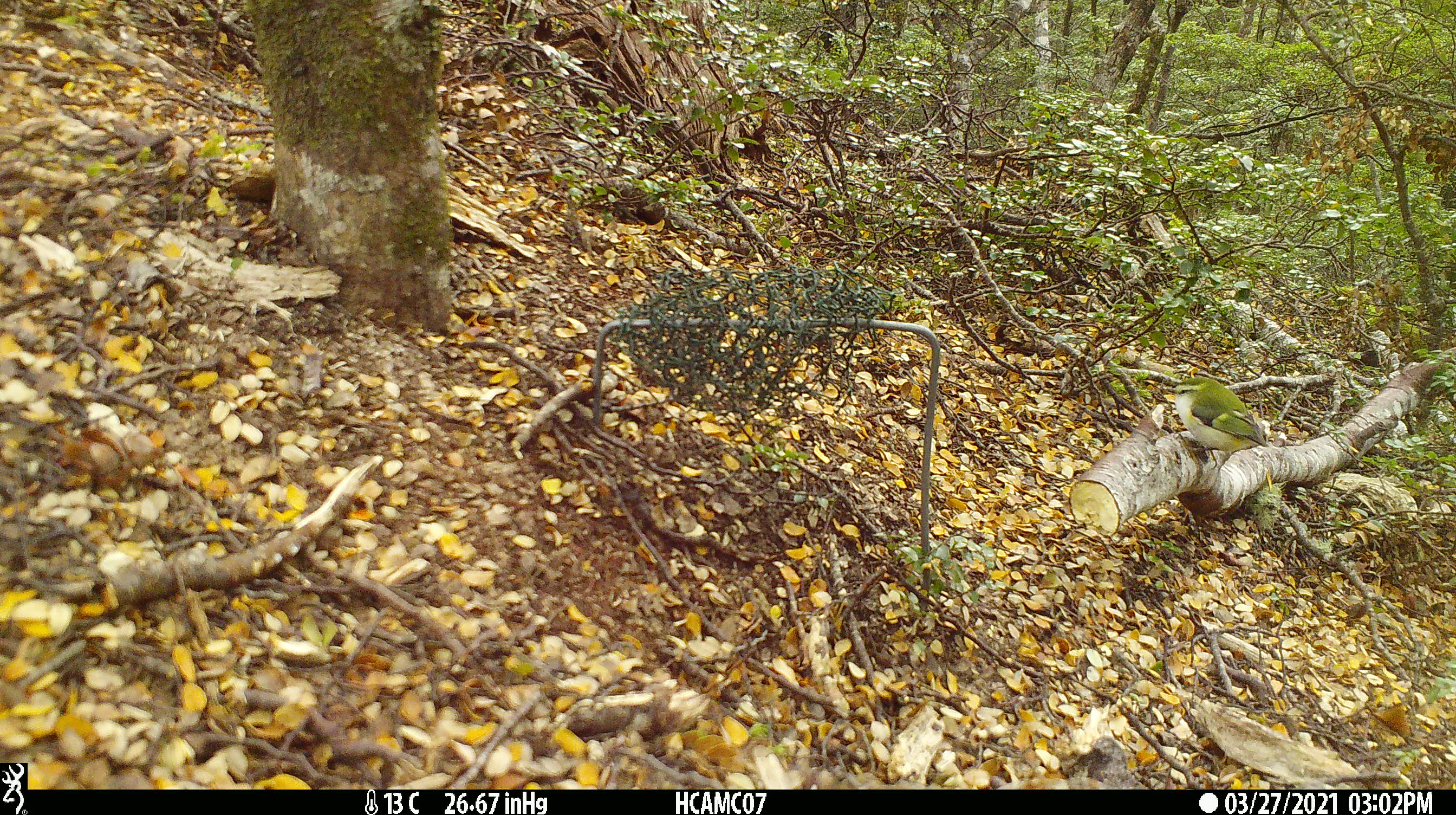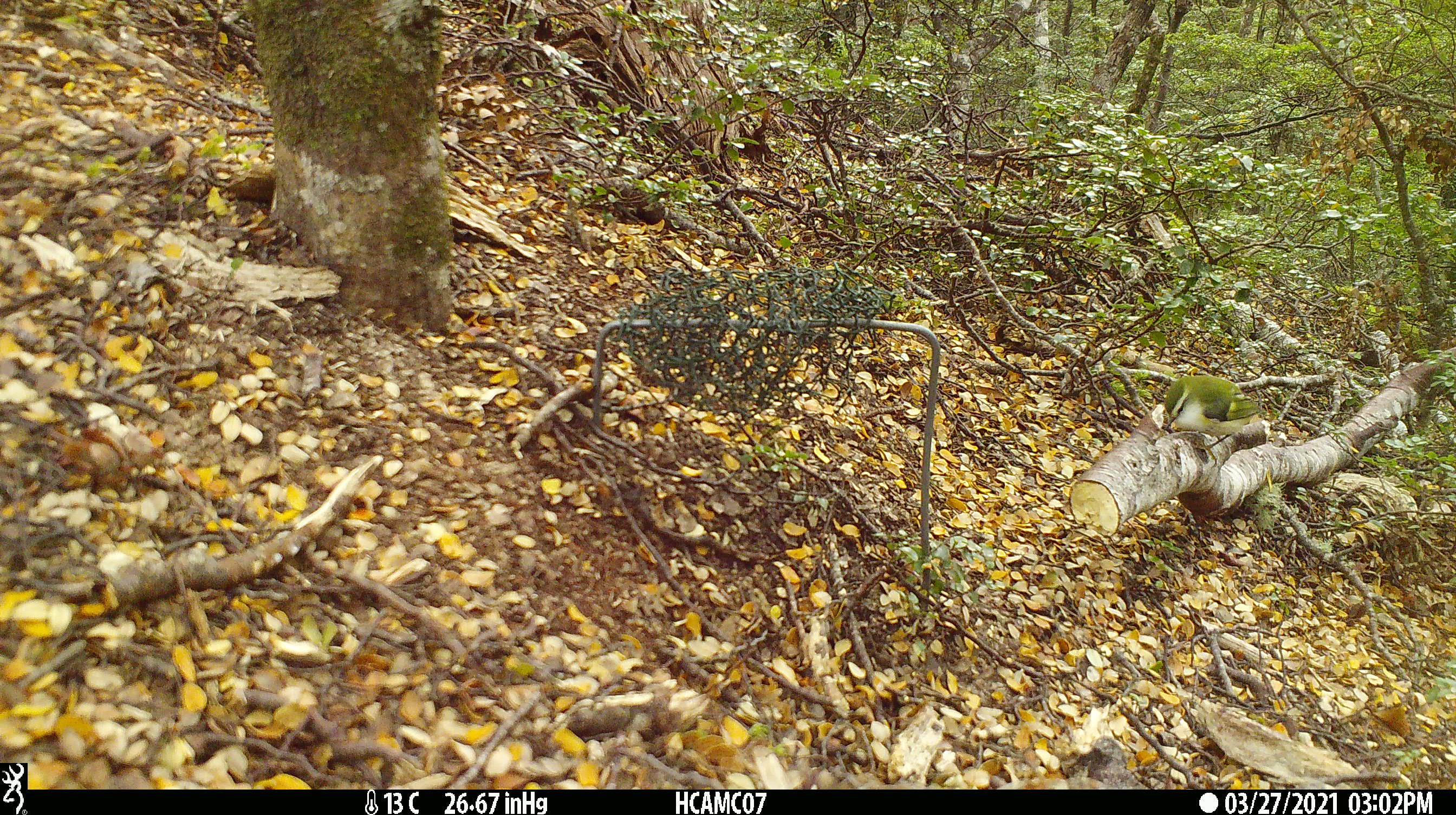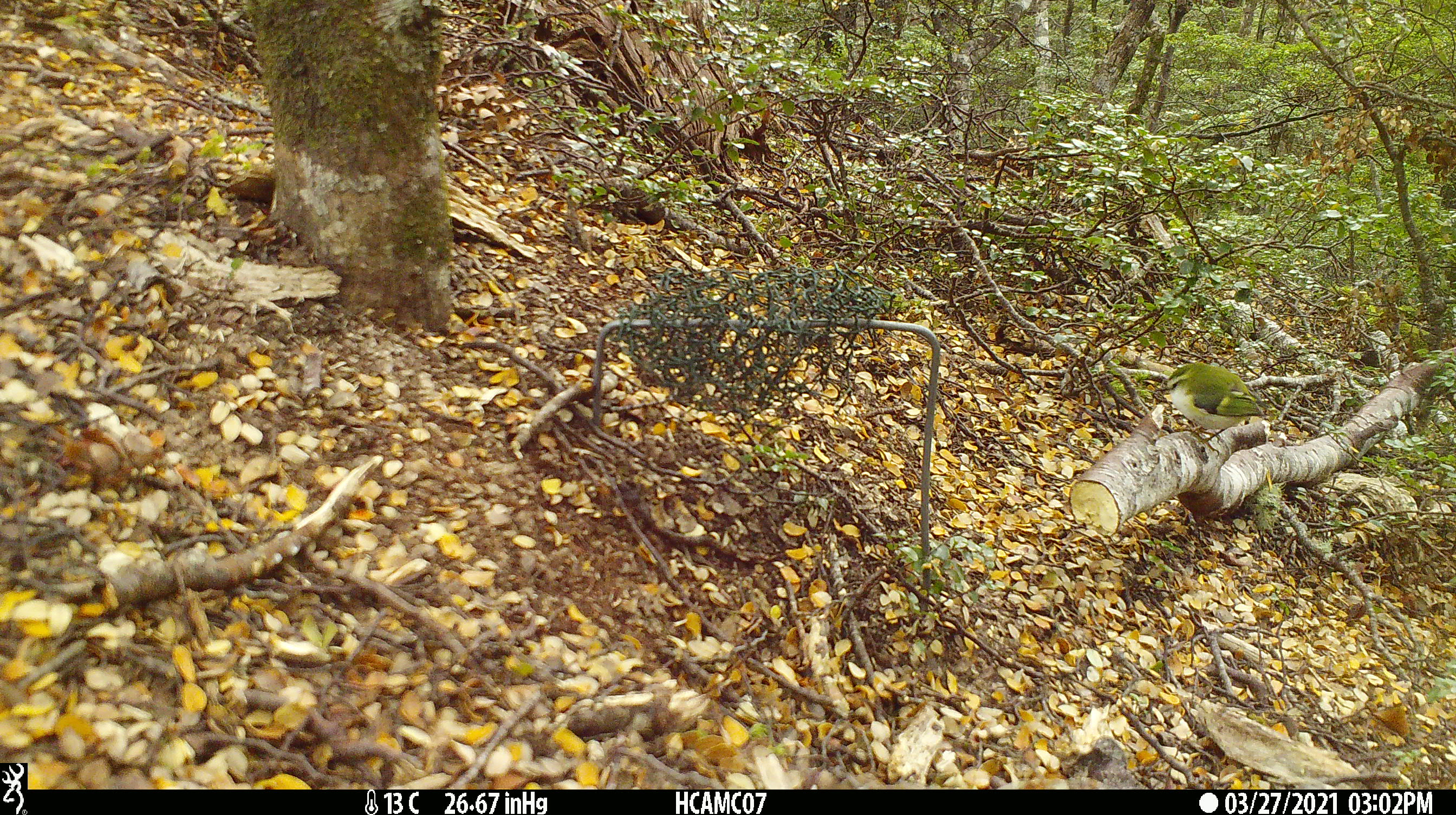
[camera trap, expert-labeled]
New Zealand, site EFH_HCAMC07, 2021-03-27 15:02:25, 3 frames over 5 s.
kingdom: Animalia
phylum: Chordata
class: Aves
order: Passeriformes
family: Acanthisittidae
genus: Acanthisitta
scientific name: Acanthisitta chloris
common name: rifleman